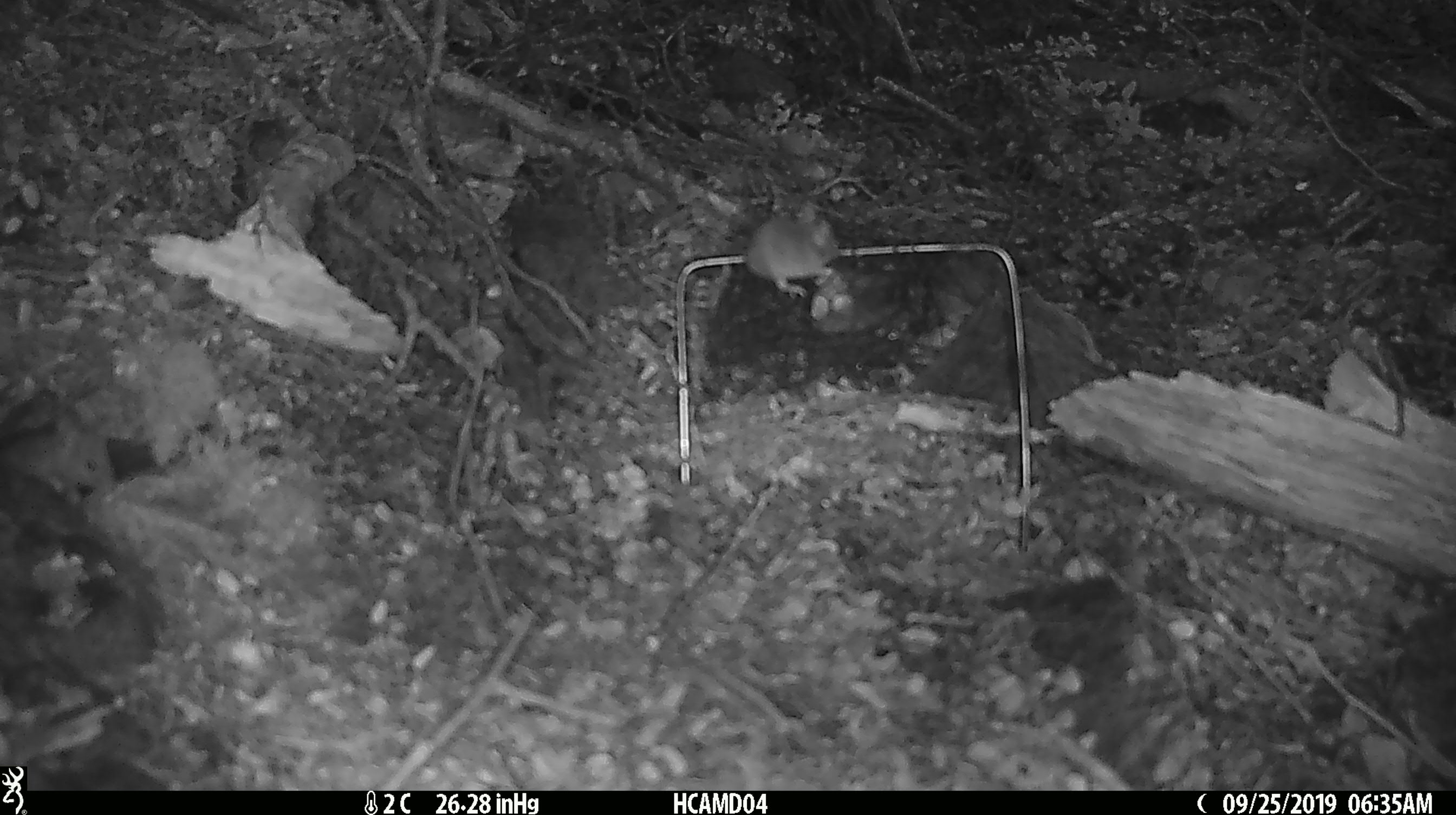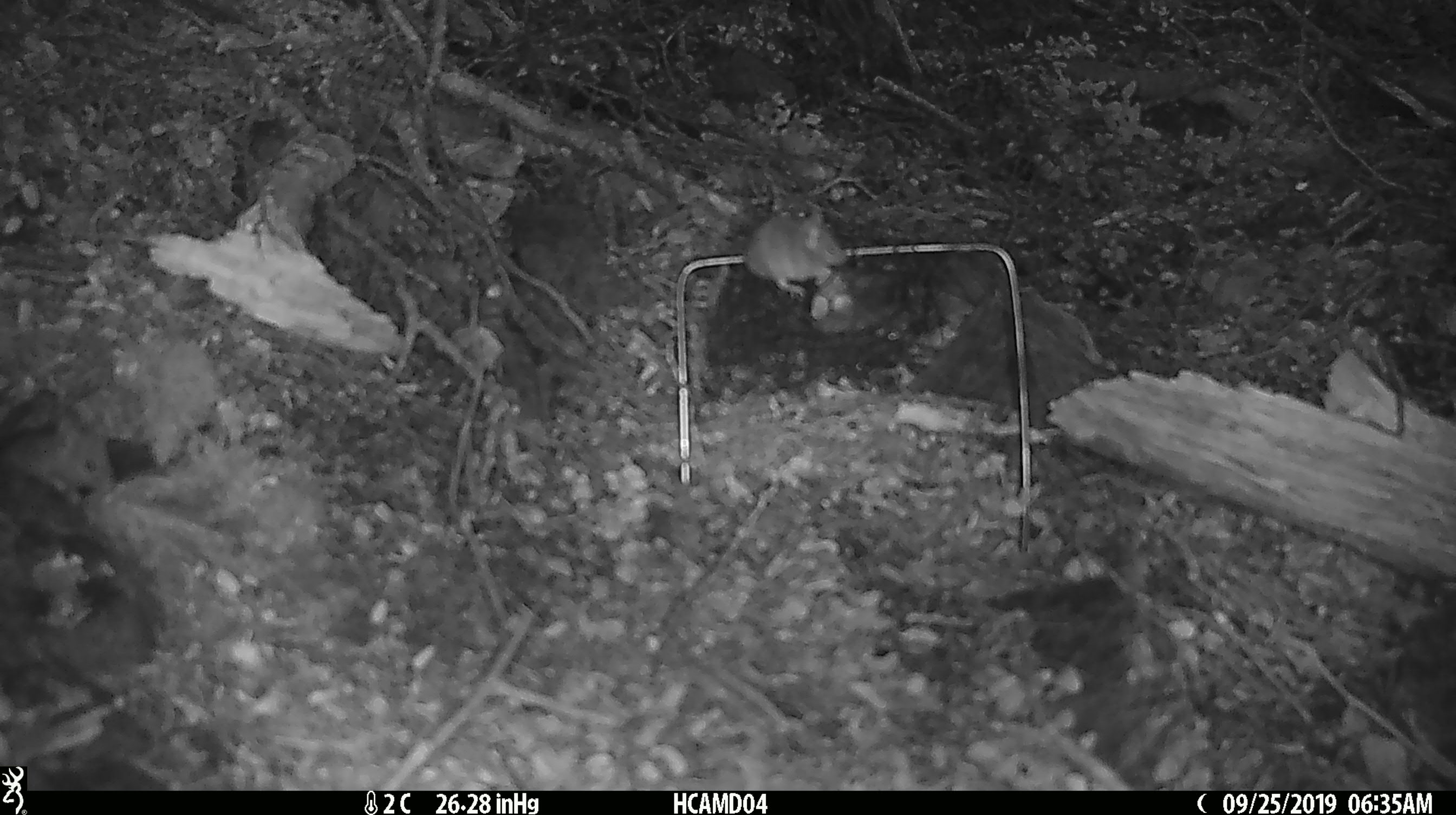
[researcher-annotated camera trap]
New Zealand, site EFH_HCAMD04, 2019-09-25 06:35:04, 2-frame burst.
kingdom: Animalia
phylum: Chordata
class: Mammalia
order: Rodentia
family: Muridae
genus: Mus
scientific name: Mus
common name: mouse